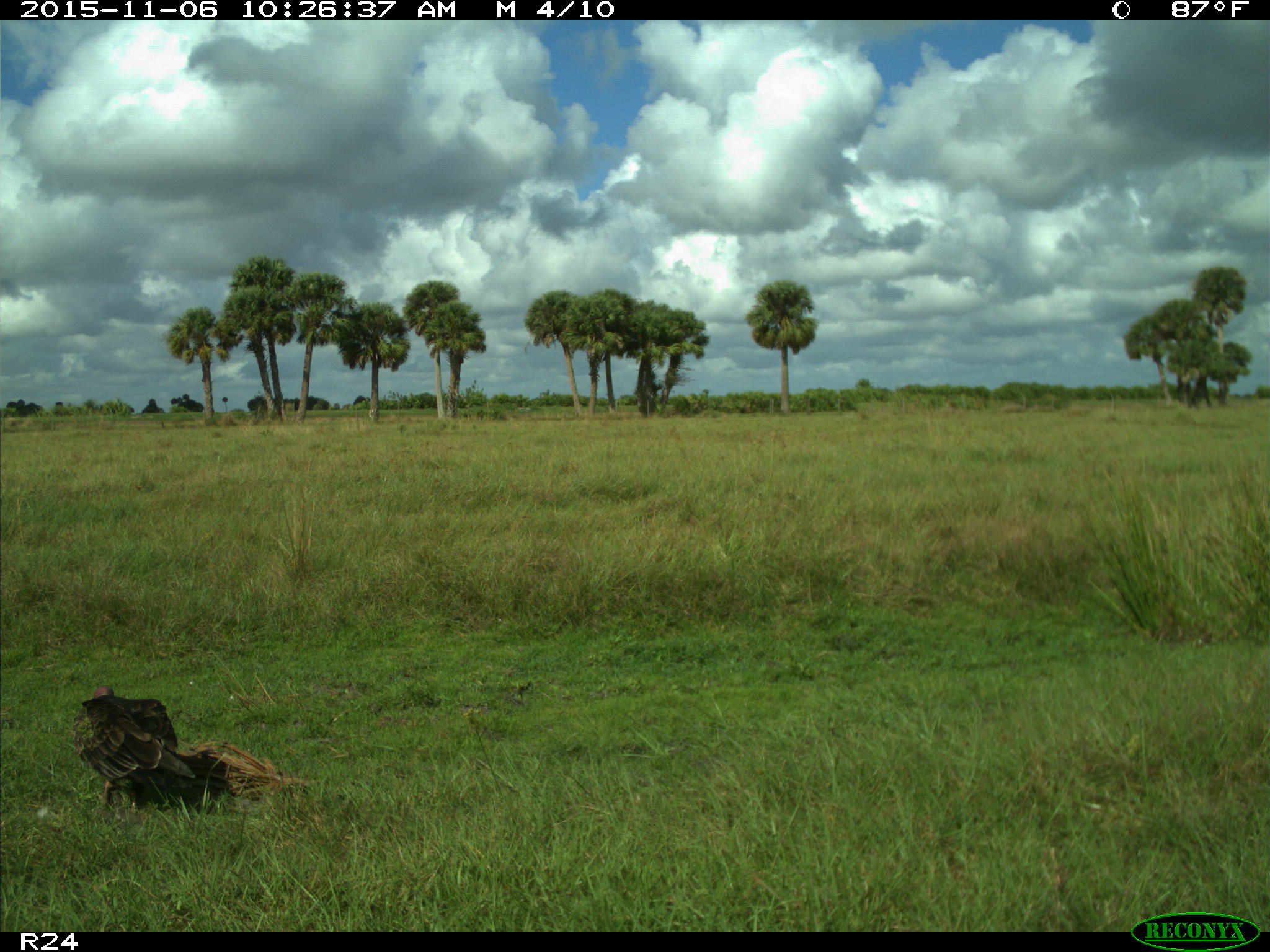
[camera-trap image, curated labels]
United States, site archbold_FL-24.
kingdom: Animalia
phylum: Chordata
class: Aves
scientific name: Aves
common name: birds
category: unidentified bird